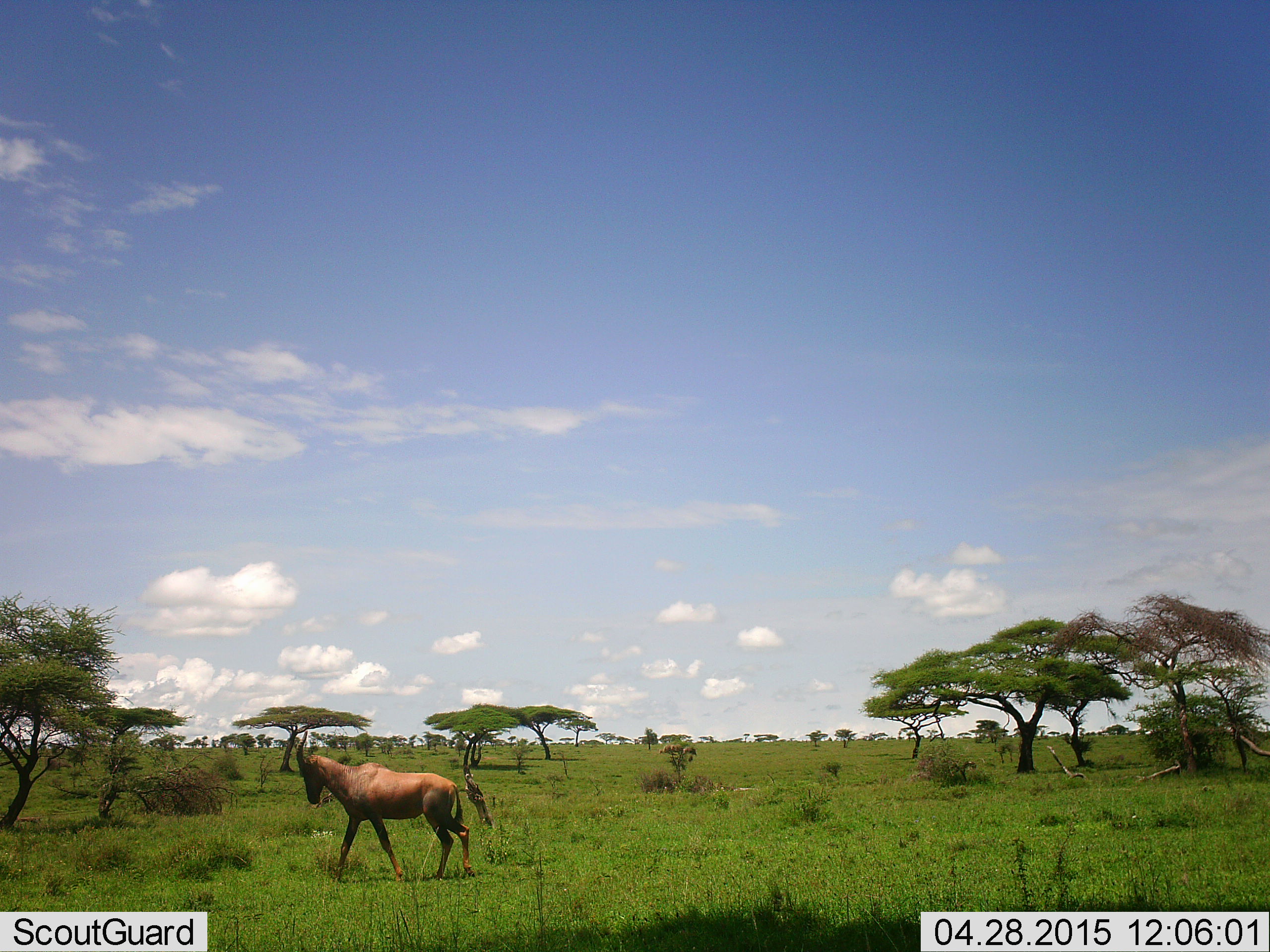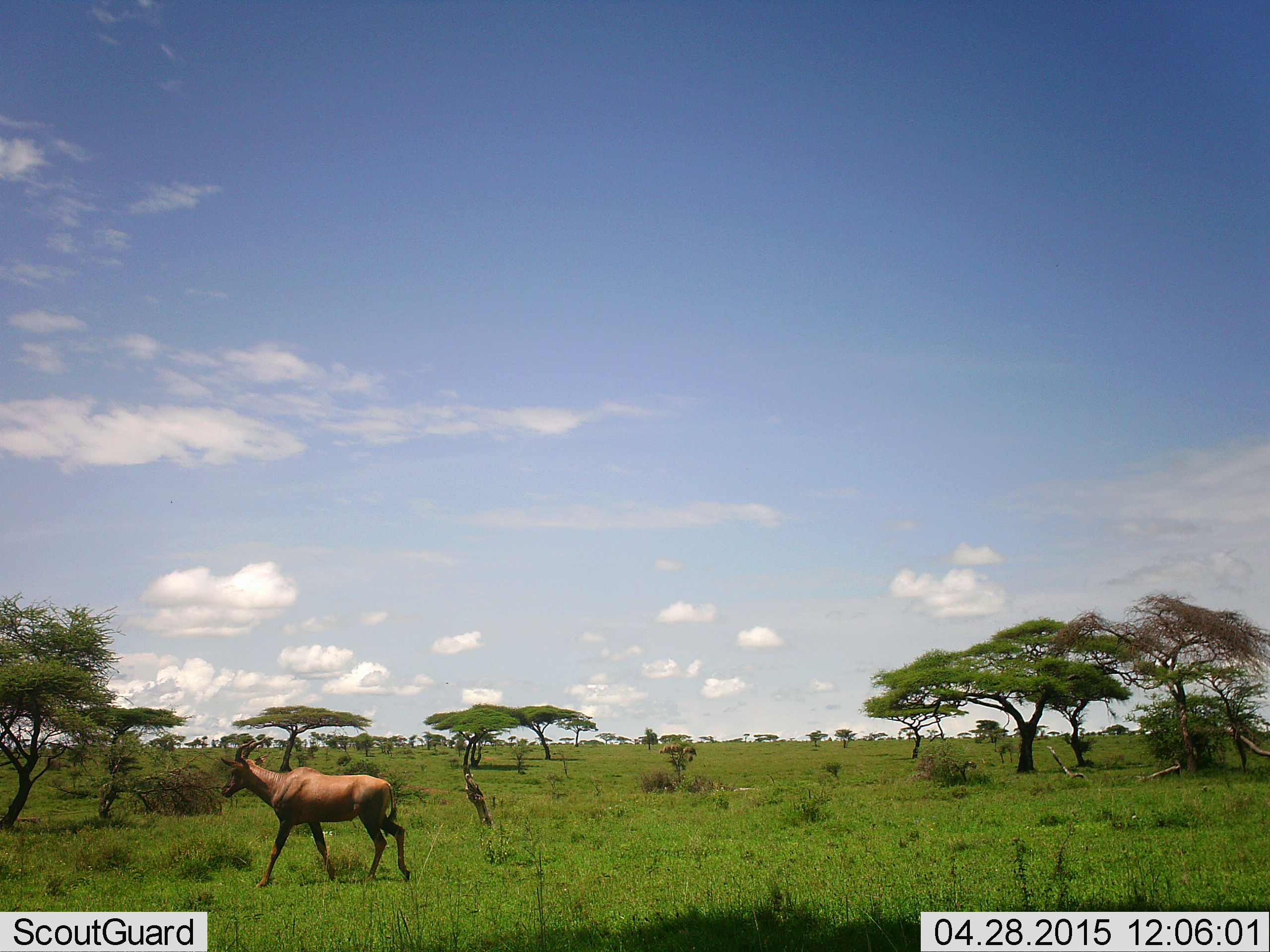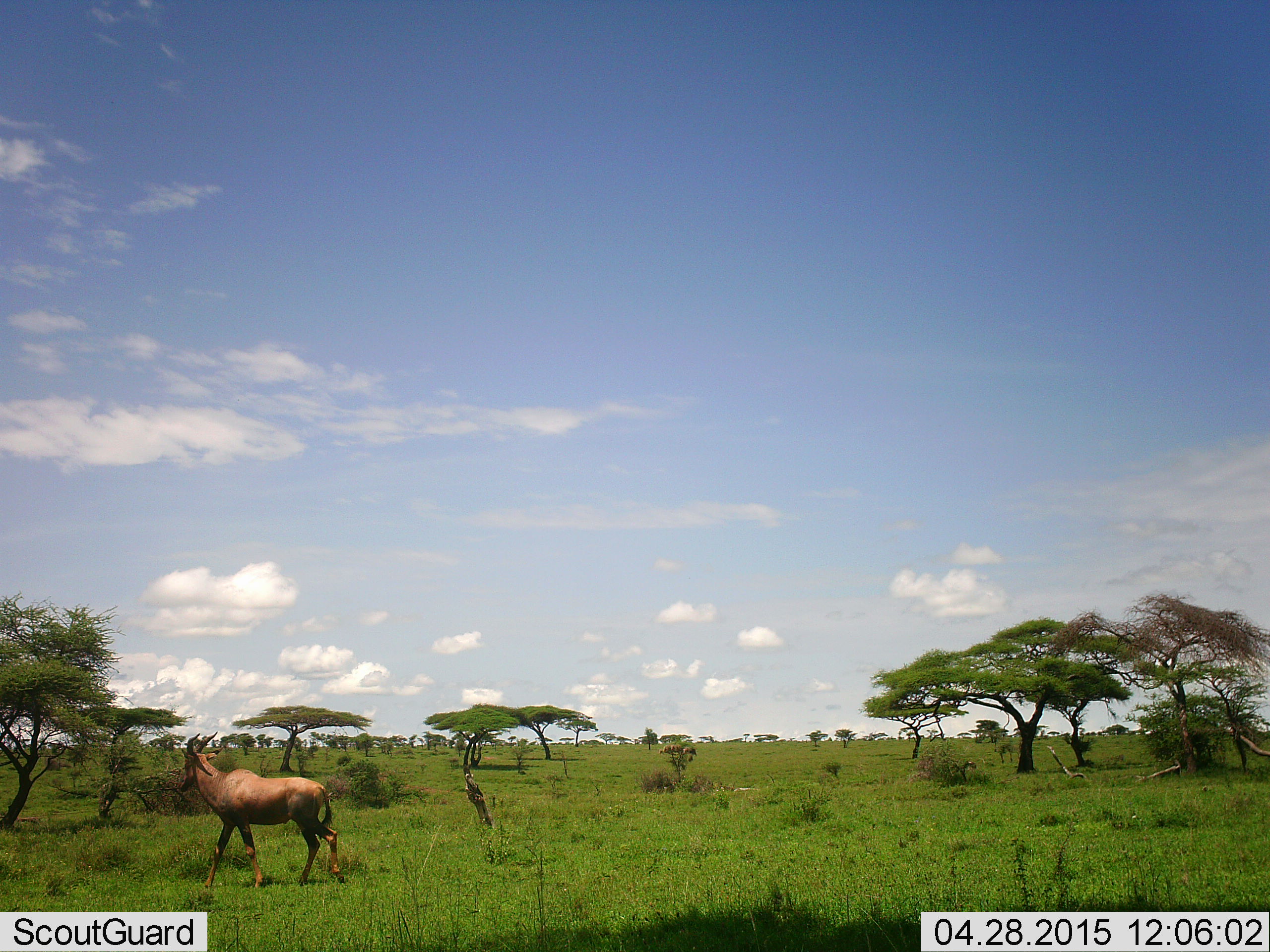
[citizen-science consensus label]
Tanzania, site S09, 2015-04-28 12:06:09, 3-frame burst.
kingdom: Animalia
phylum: Chordata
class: Mammalia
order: Artiodactyla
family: Bovidae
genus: Damaliscus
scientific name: Damaliscus lunatus jimela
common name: topi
Topi (Damaliscus lunatus jimela), count 1. Behavior (volunteer vote fractions): standing 10%, resting 0%, moving 100%, interacting 0%. Young present (vote fraction): 0%. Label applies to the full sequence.